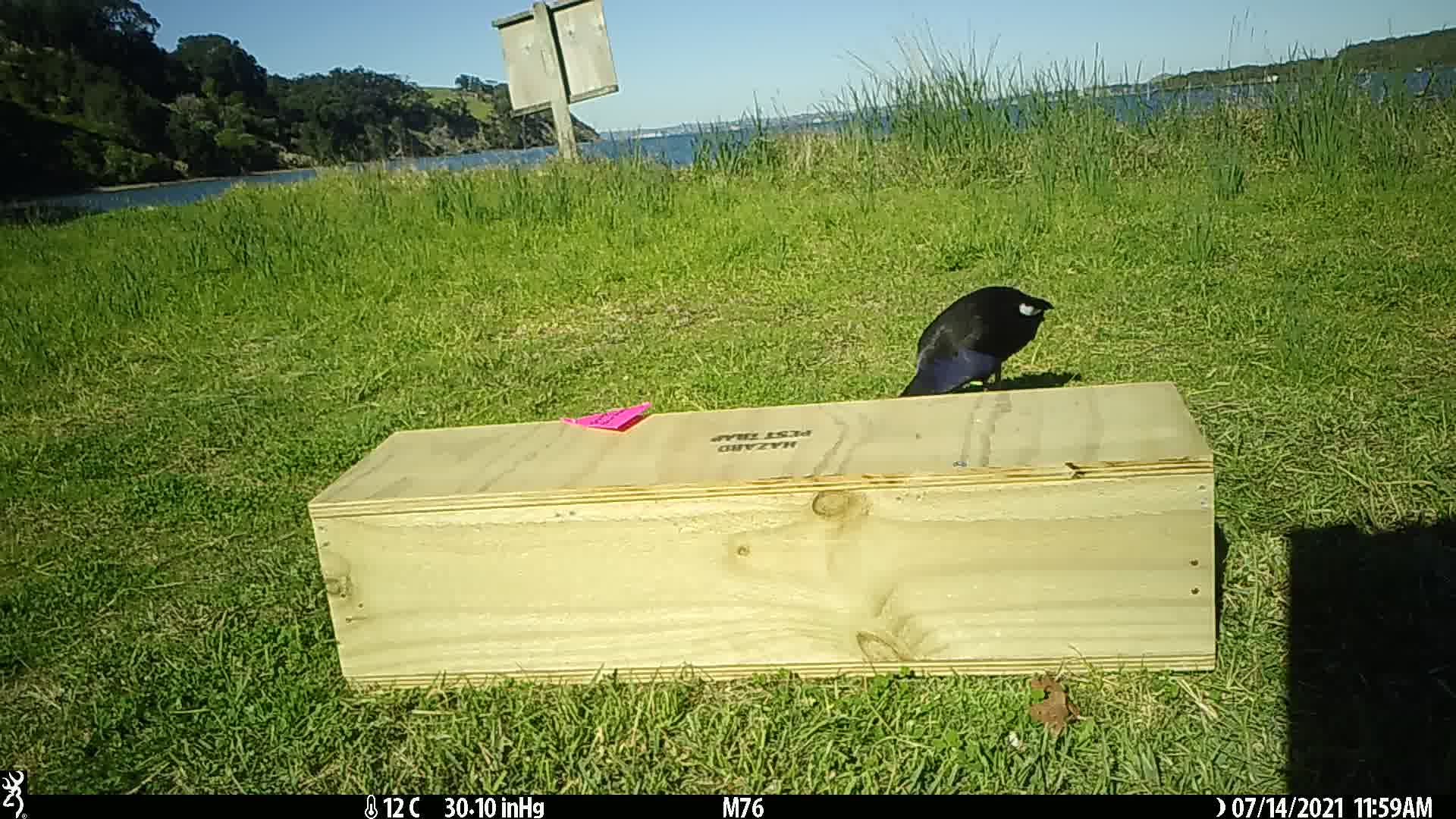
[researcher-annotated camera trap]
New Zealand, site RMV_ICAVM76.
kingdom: Animalia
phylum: Chordata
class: Aves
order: Gruiformes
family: Rallidae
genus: Porphyrio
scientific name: Porphyrio melanotus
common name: australasian swamphen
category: pukeko